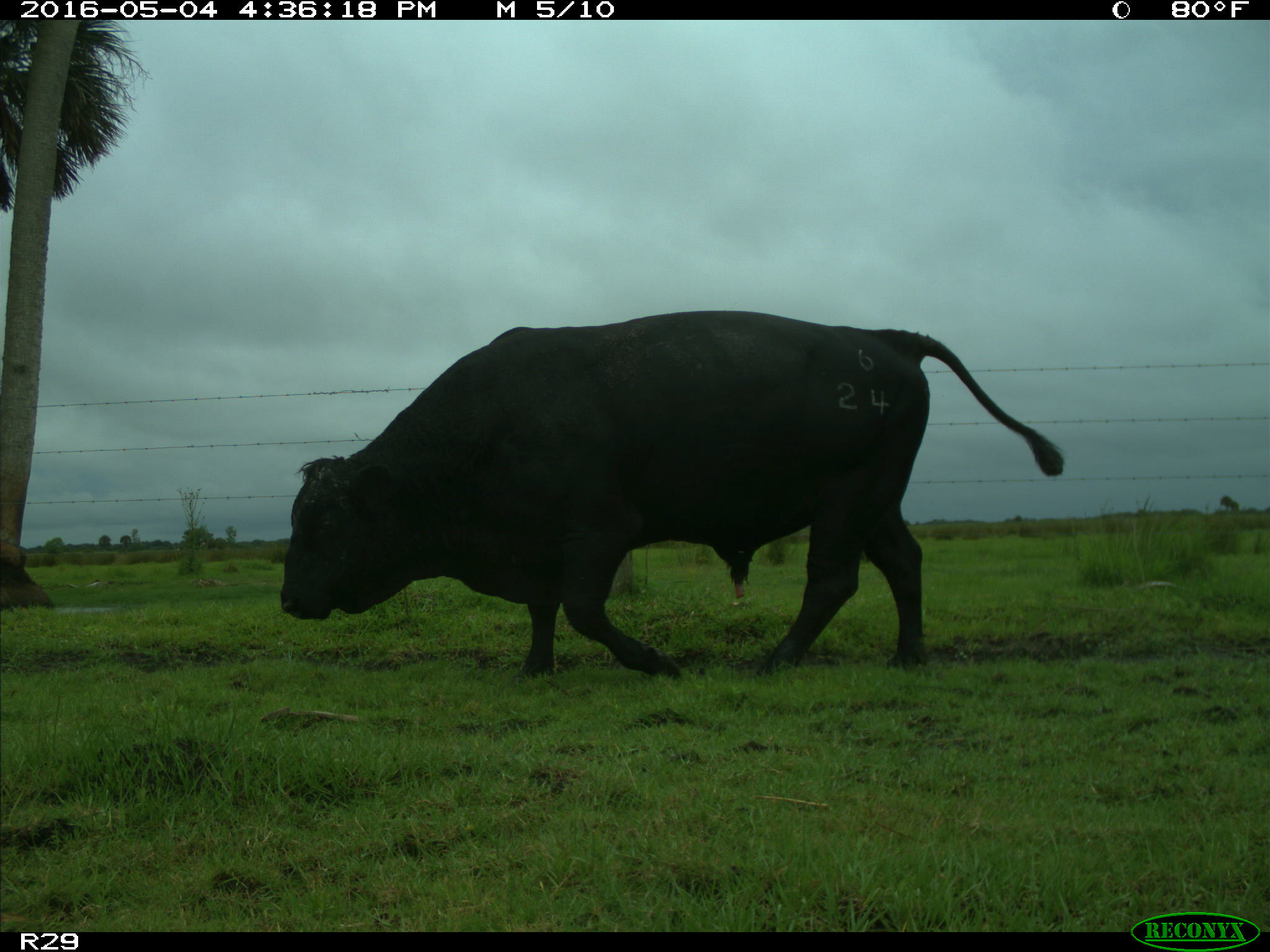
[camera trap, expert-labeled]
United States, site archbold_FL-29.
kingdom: Animalia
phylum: Chordata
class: Mammalia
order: Artiodactyla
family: Bovidae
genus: Bos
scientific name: Bos taurus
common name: domestic cow